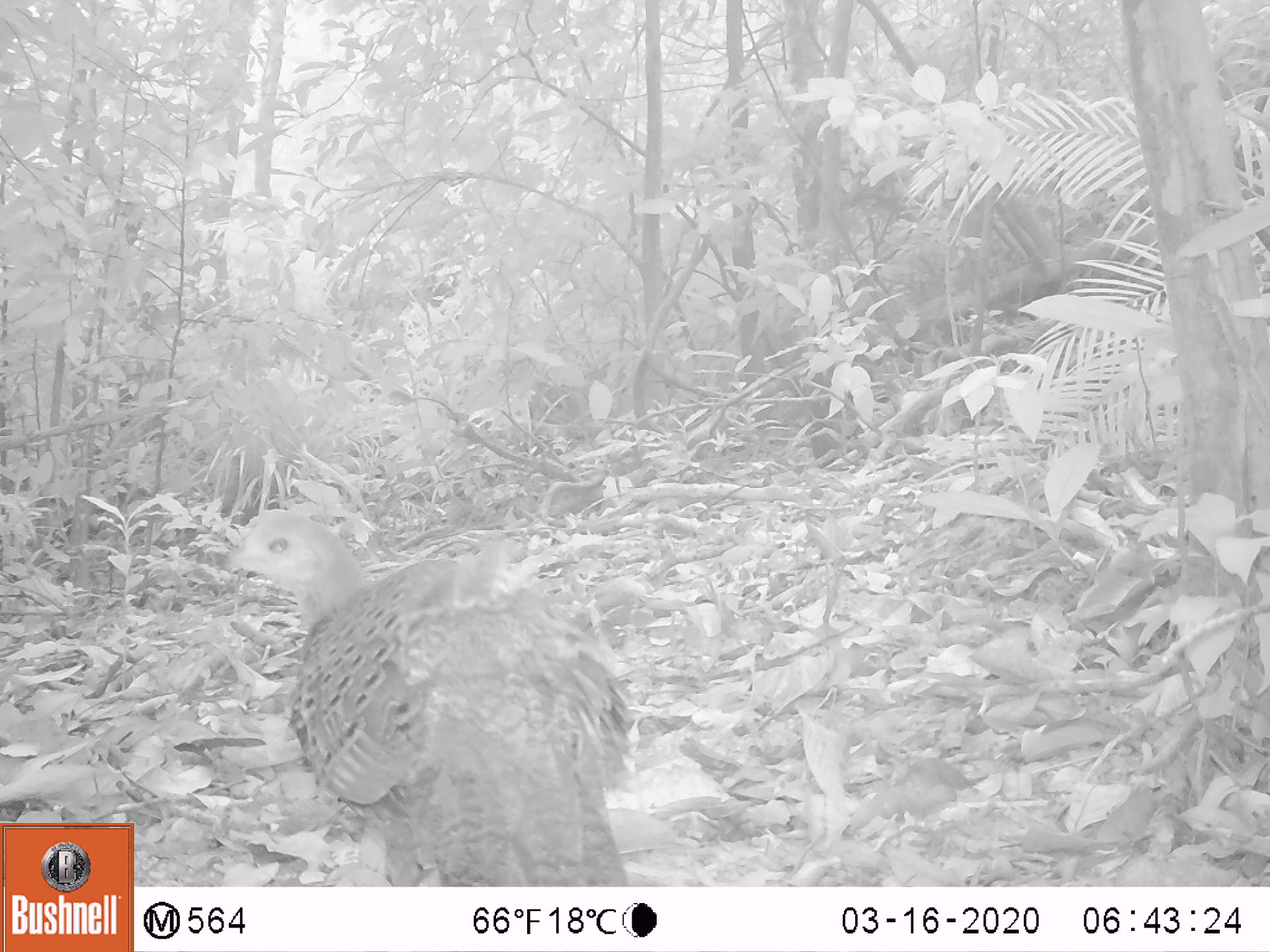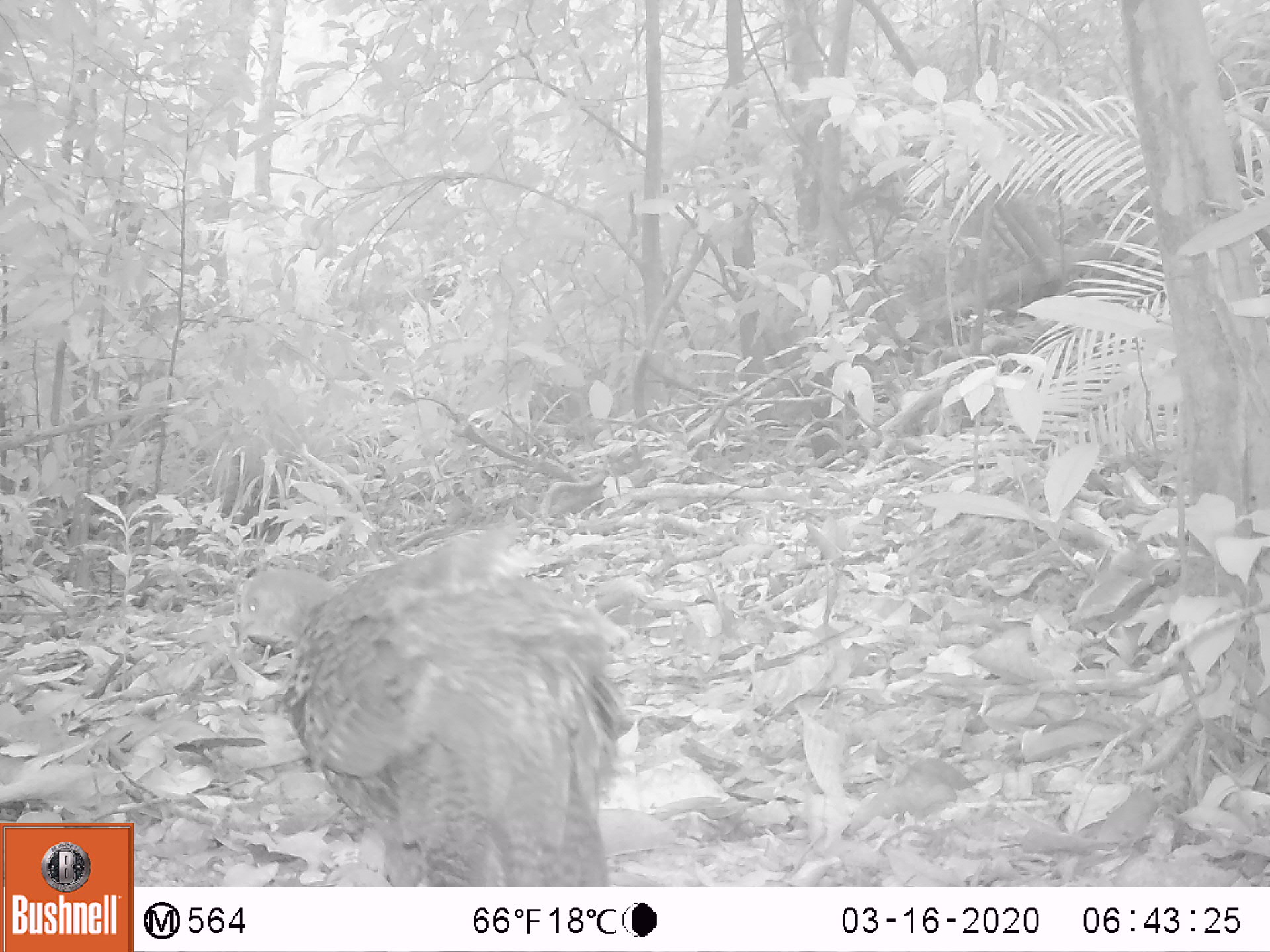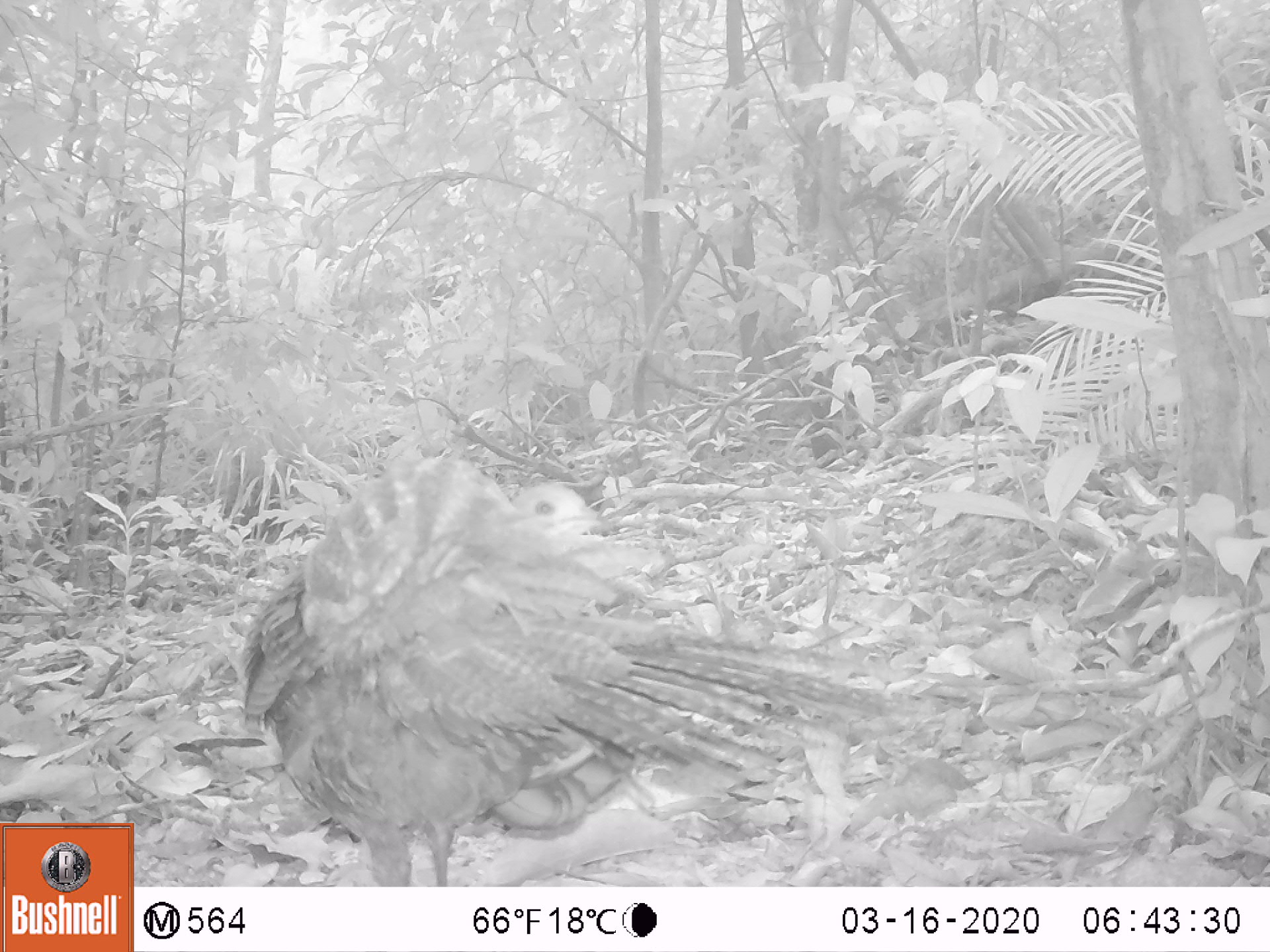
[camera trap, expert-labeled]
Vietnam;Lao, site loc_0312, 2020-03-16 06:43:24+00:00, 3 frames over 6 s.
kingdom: Animalia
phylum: Chordata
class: Aves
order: Galliformes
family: Phasianidae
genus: Polyplectron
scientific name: Polyplectron bicalcaratum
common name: gray peacock-pheasant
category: grey peacock pheasant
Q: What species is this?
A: Grey peacock pheasant (gray peacock-pheasant) (Polyplectron bicalcaratum).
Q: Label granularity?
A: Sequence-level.